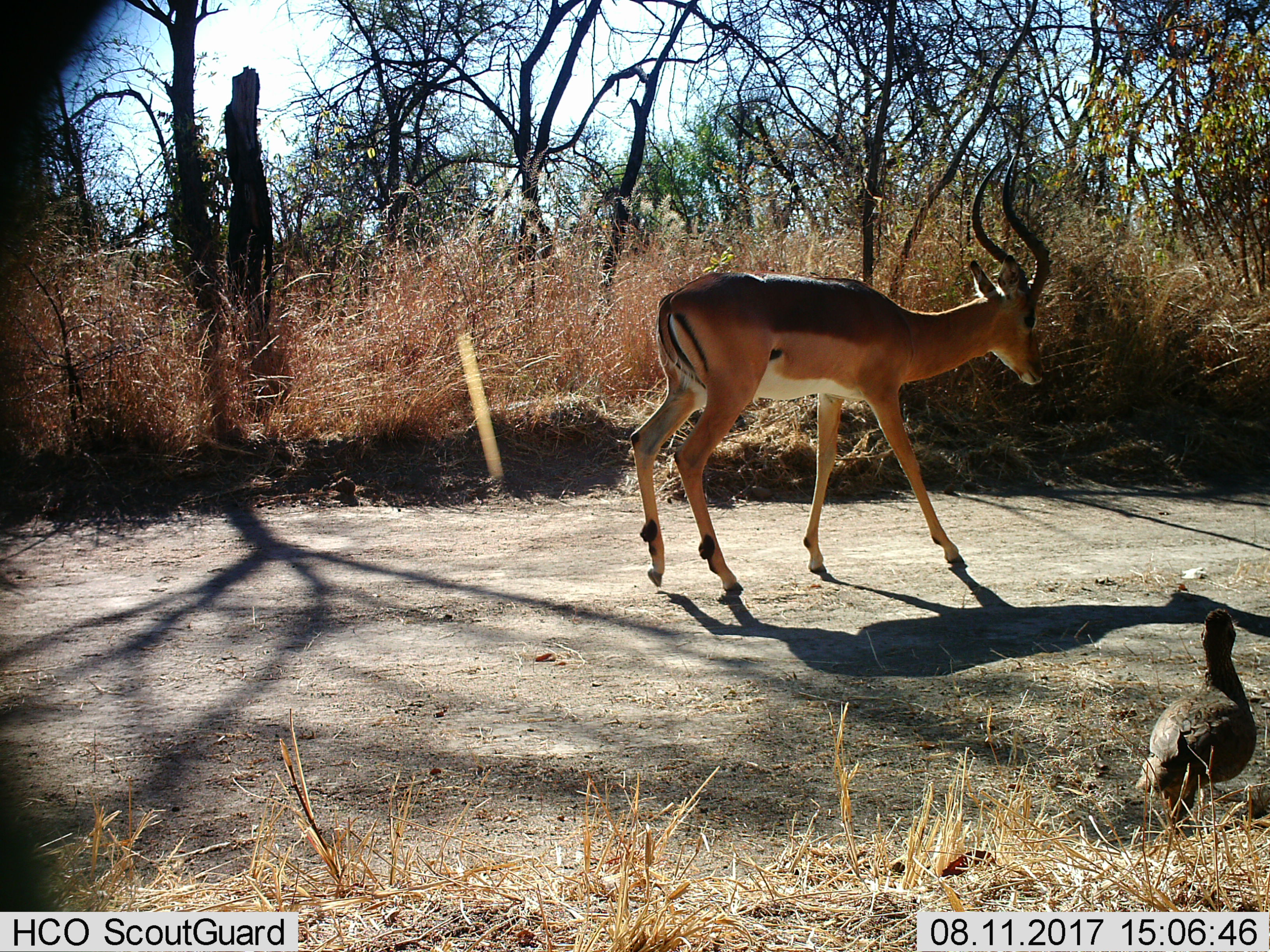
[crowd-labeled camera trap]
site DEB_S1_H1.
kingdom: Animalia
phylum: Chordata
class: Aves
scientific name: Aves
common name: bird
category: birdother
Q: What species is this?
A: Birdother (bird) (Aves).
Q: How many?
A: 1.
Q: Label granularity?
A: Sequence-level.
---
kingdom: Animalia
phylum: Chordata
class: Mammalia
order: Artiodactyla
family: Bovidae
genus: Aepyceros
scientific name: Aepyceros melampus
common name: impala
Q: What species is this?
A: Impala (Aepyceros melampus).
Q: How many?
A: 1.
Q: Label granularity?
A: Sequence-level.